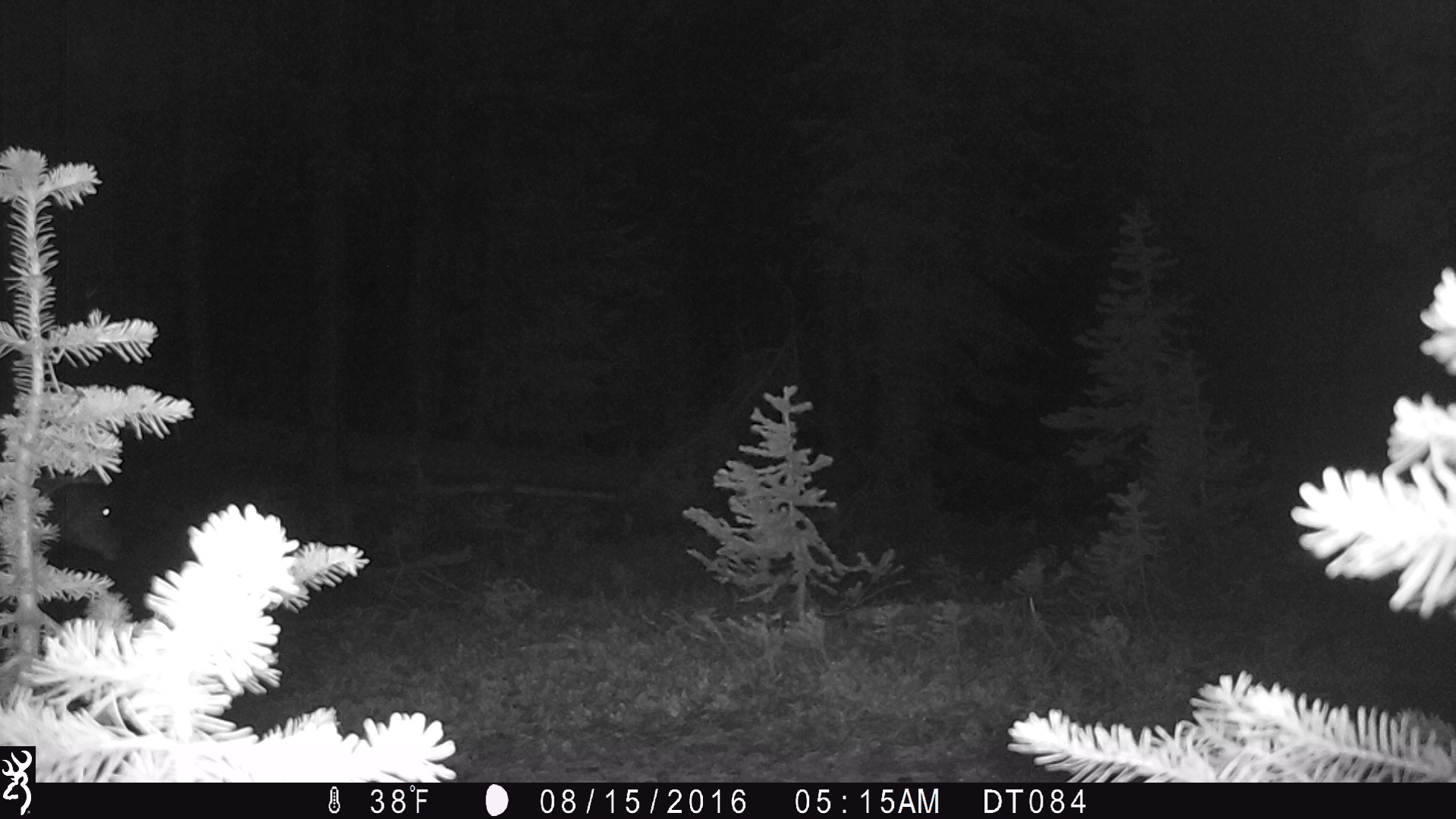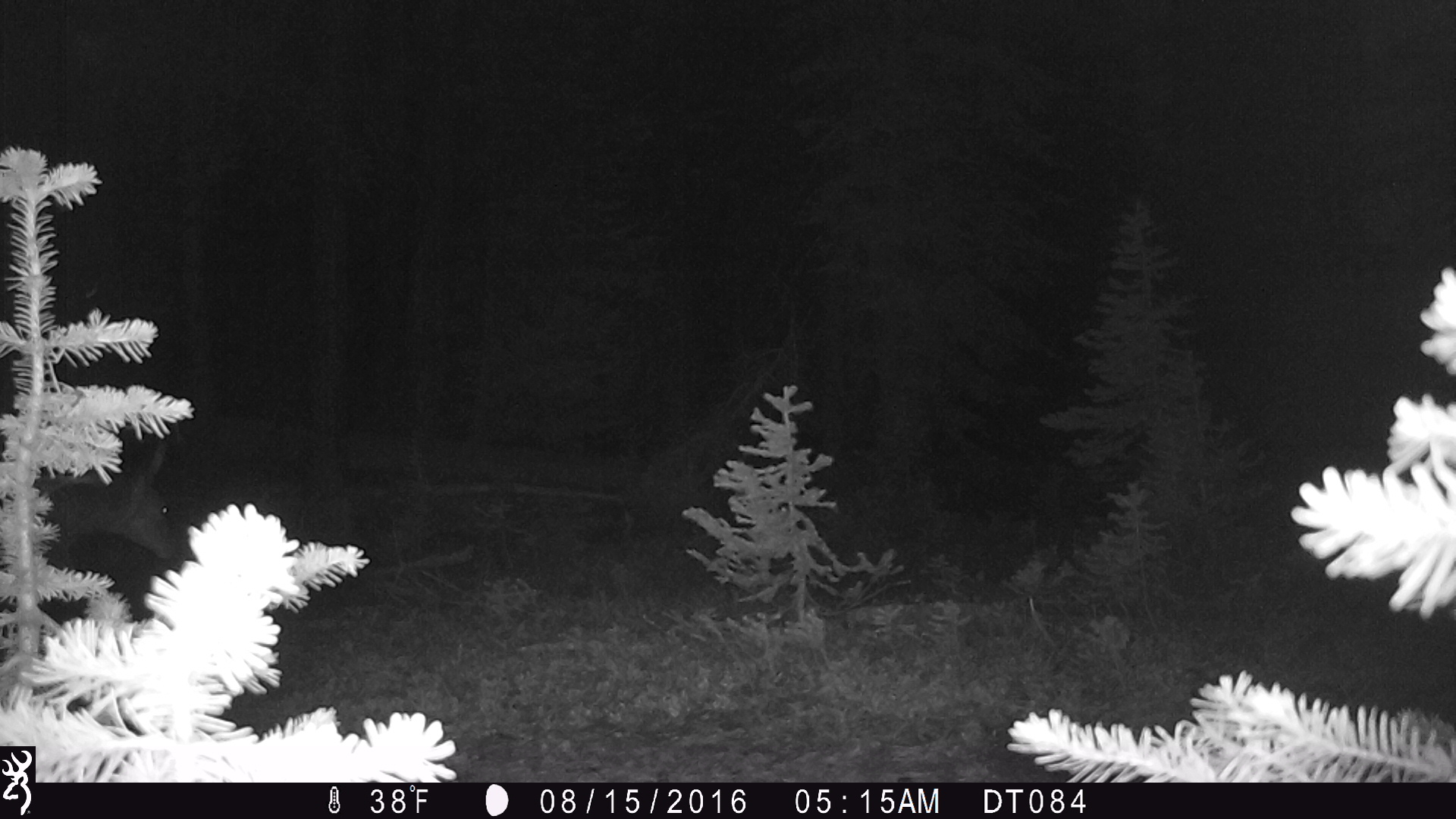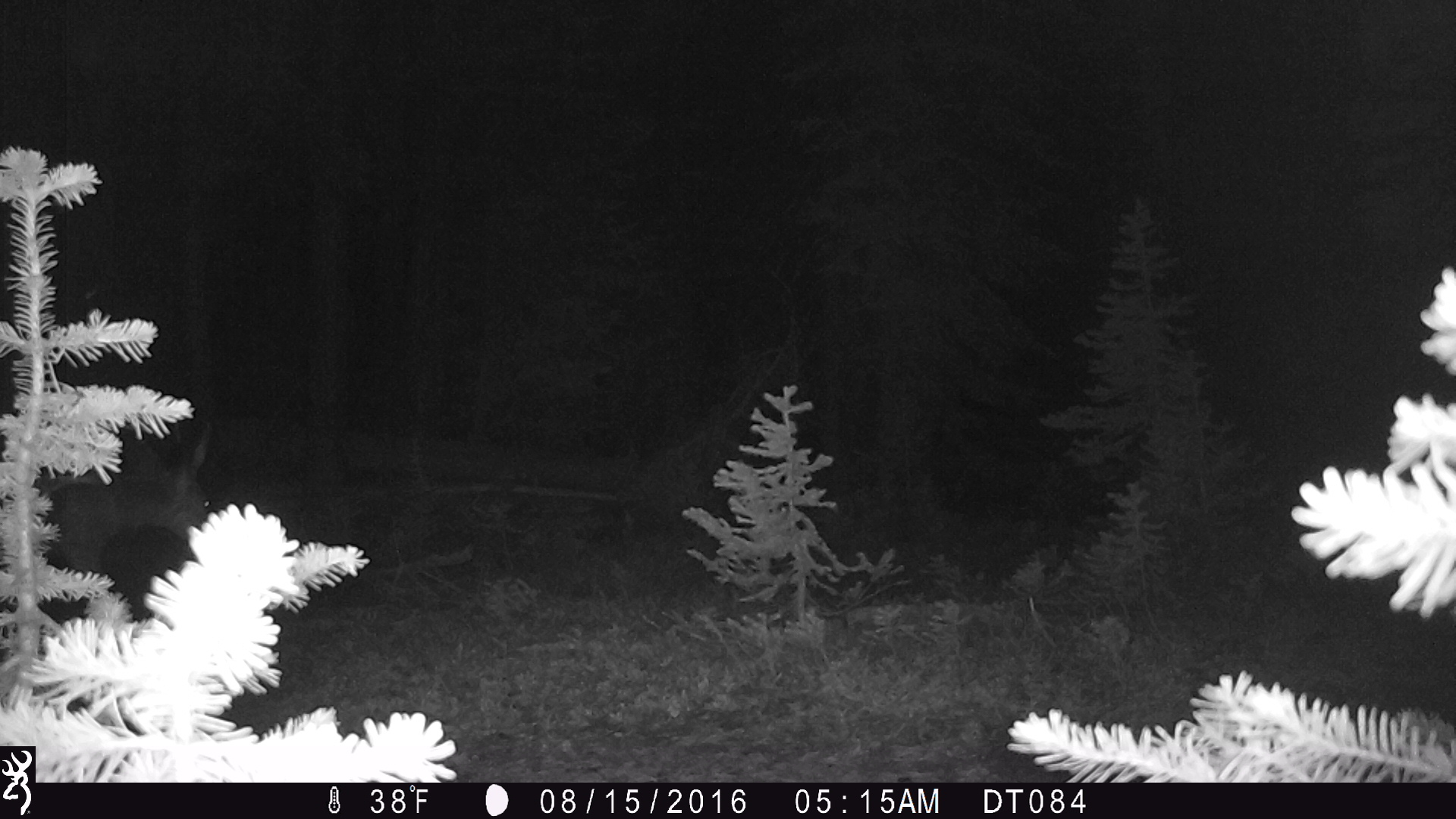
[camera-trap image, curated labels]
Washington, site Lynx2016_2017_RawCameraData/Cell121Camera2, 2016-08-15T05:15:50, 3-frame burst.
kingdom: Animalia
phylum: Chordata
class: Mammalia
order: Artiodactyla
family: Cervidae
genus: Odocoileus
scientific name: Odocoileus hemionus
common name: mule deer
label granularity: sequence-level